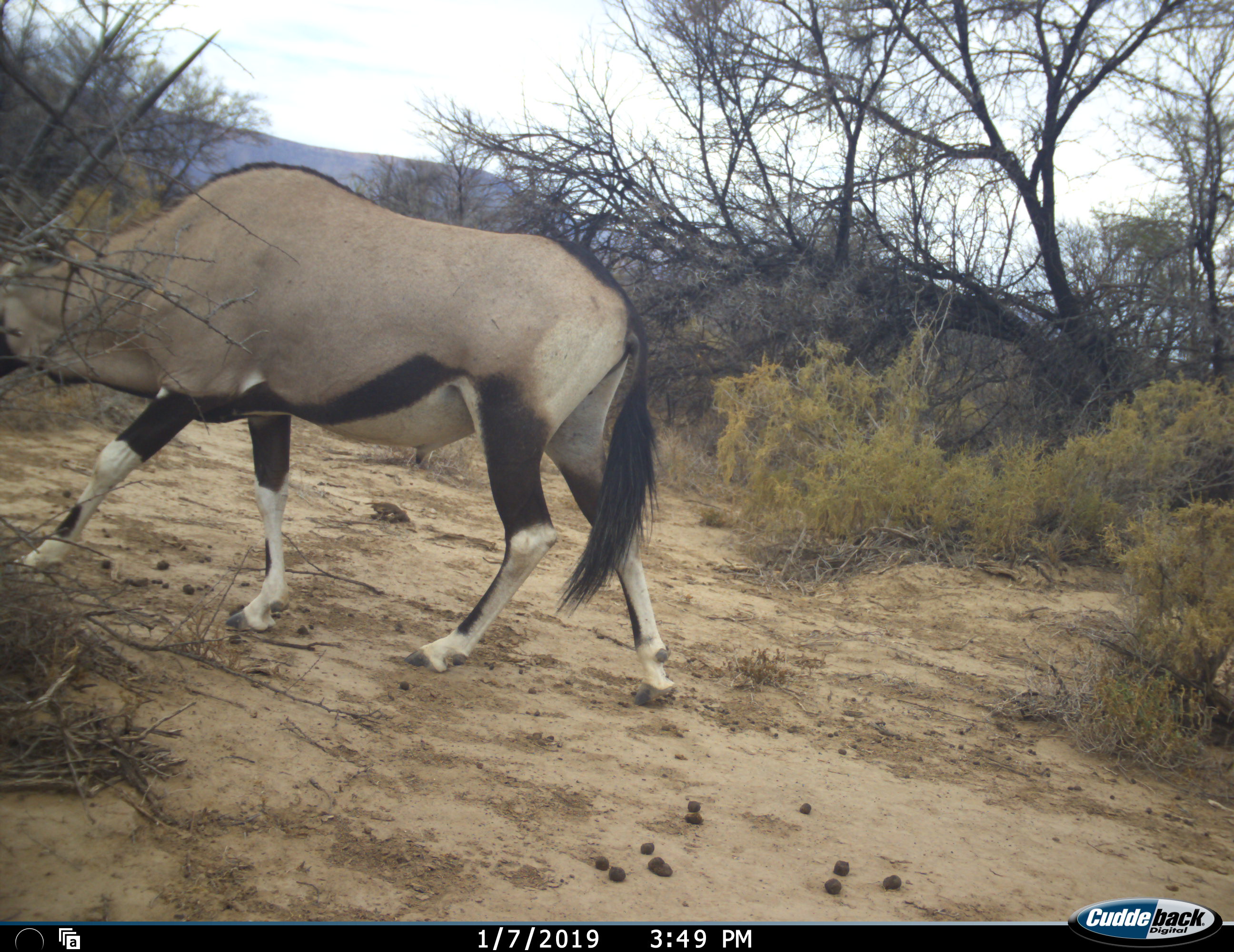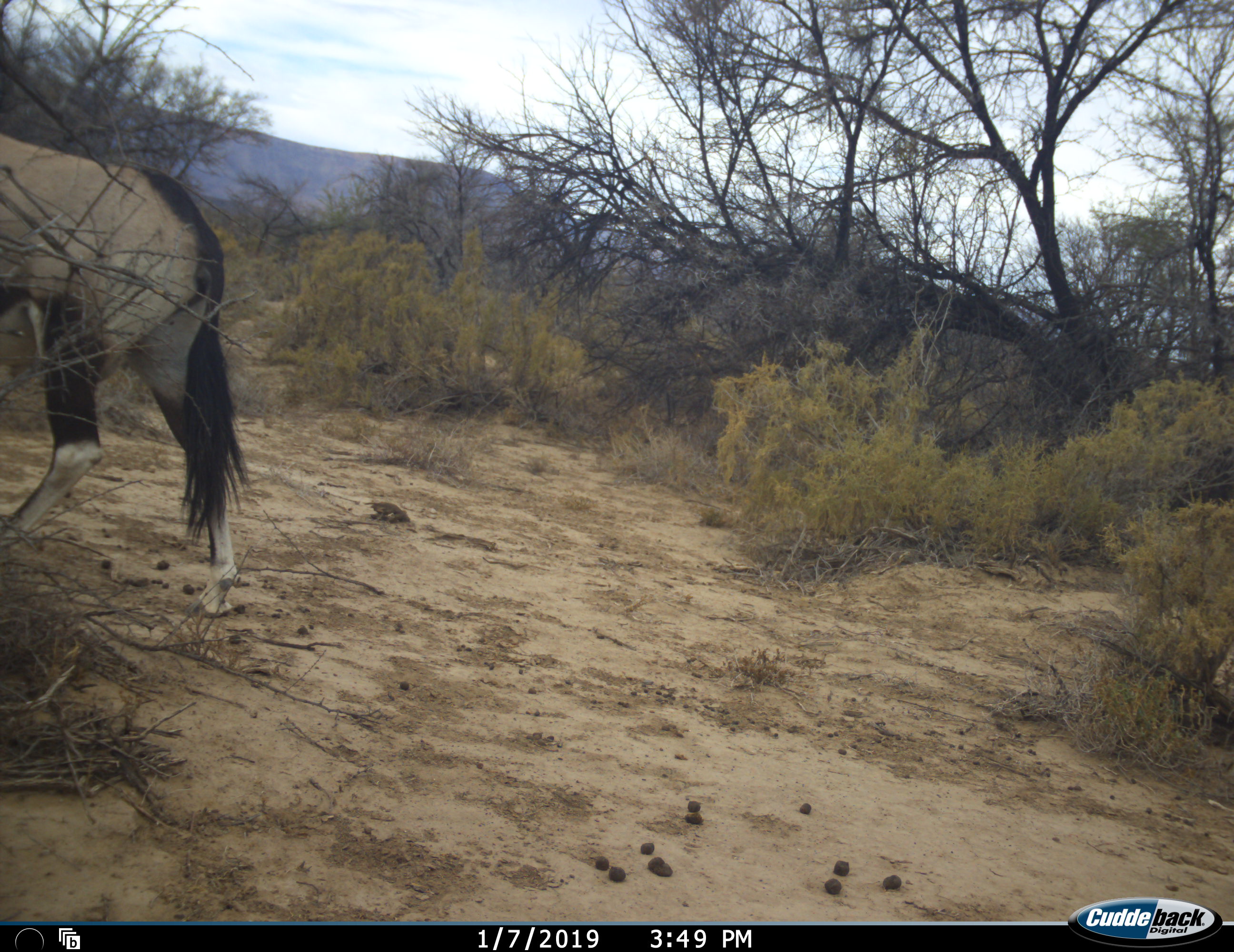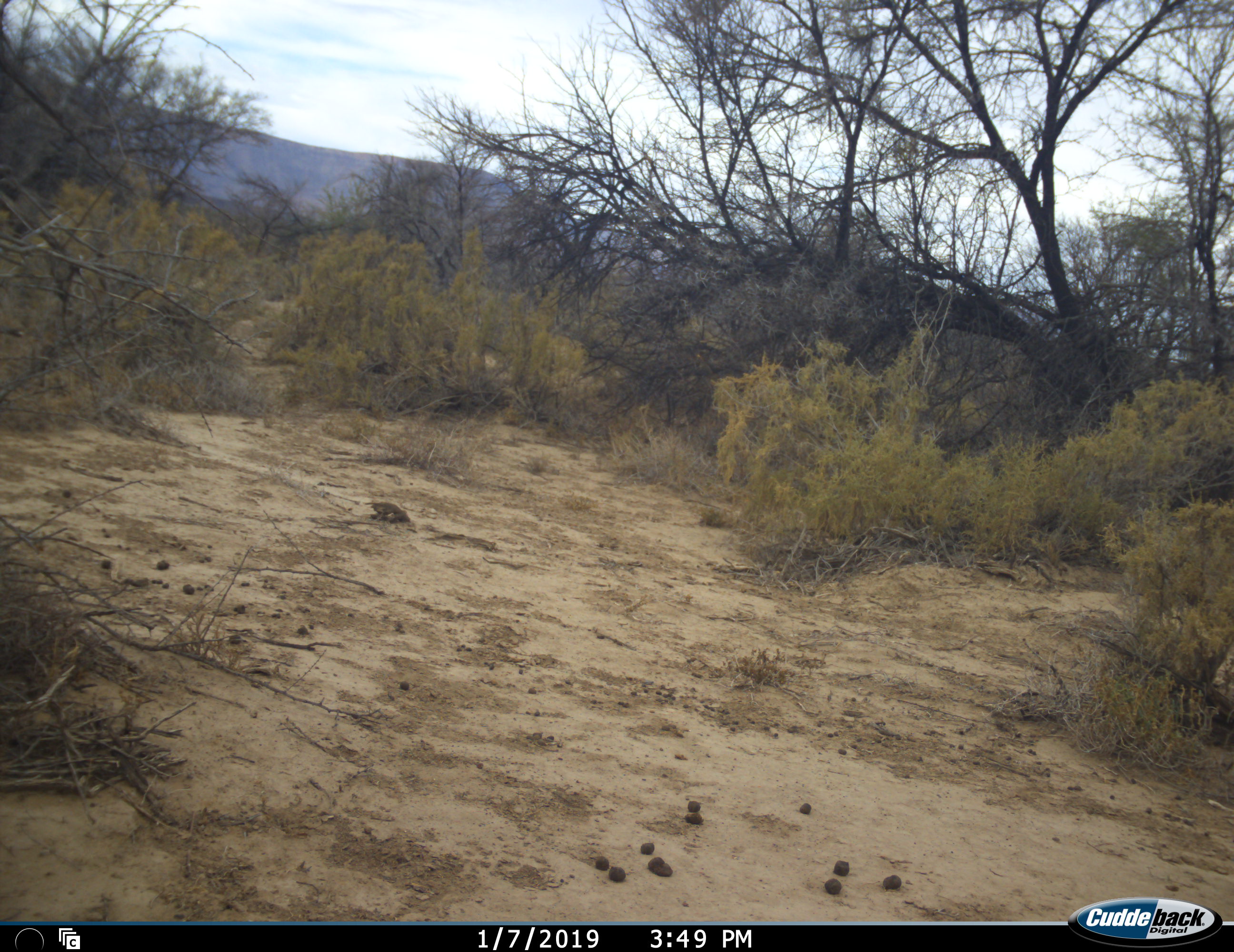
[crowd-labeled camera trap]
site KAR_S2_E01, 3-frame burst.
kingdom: Animalia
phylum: Chordata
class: Mammalia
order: Artiodactyla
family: Bovidae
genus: Oryx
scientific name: Oryx gazella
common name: gemsbok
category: oryx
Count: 1.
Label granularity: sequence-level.